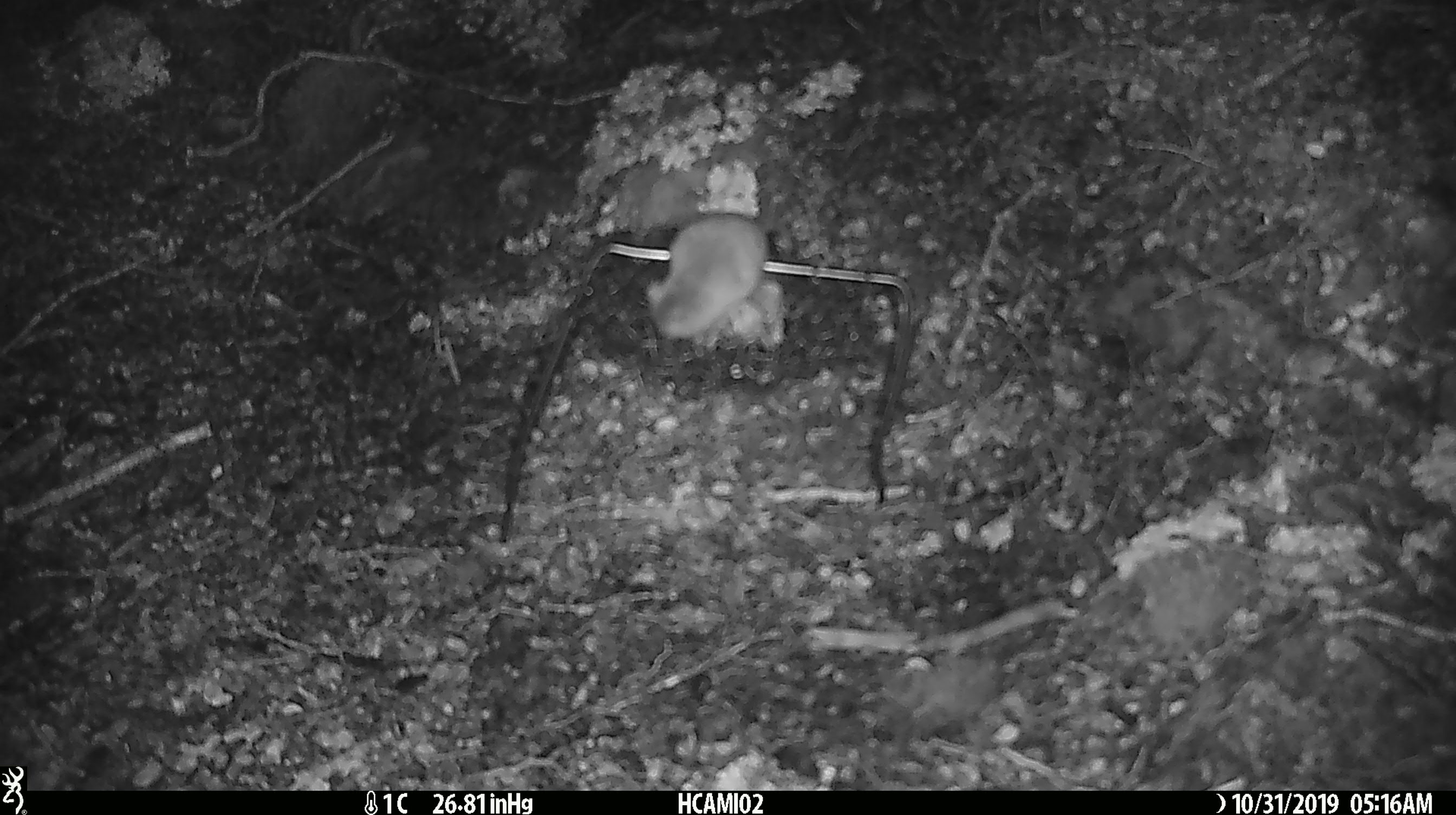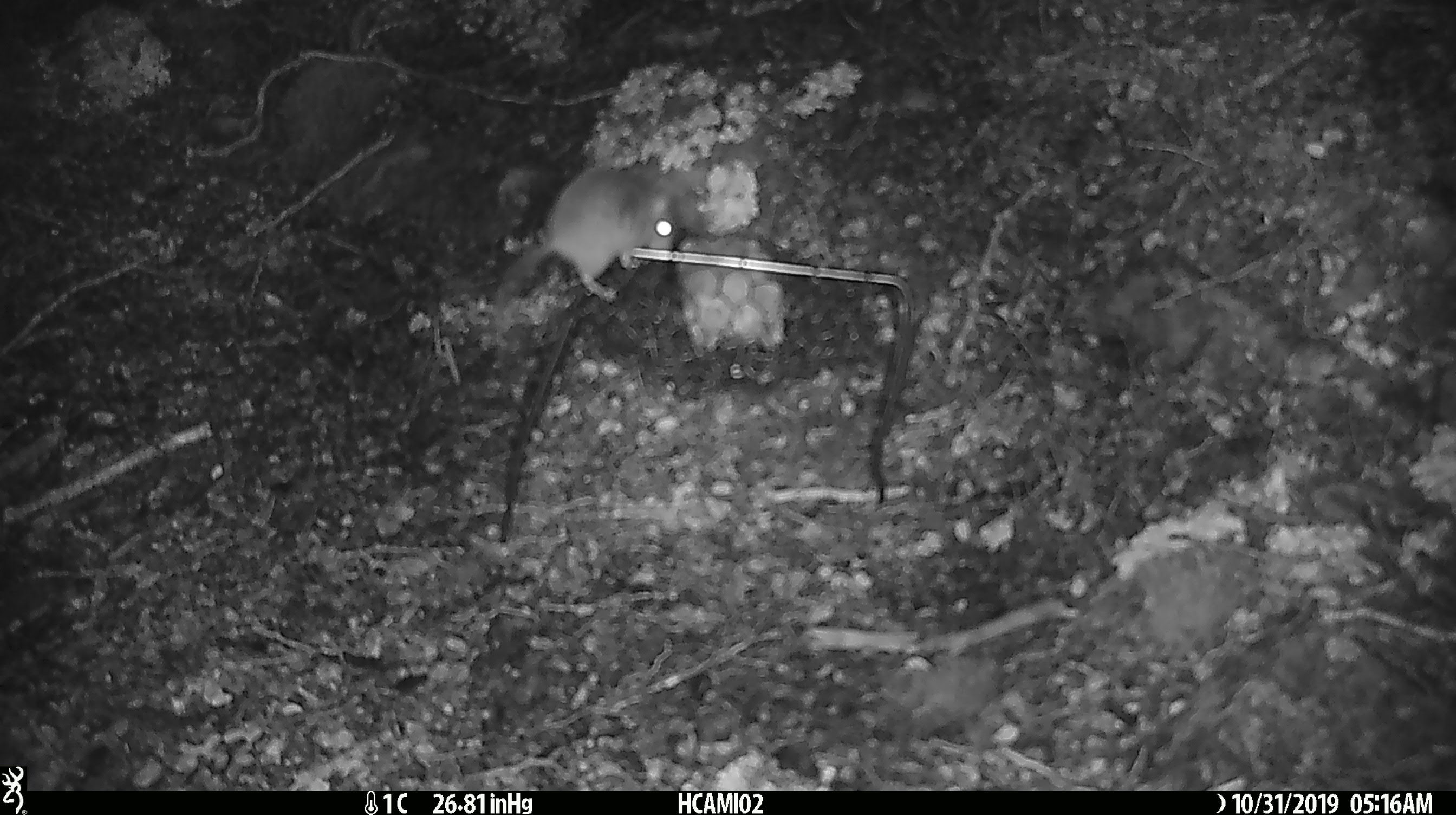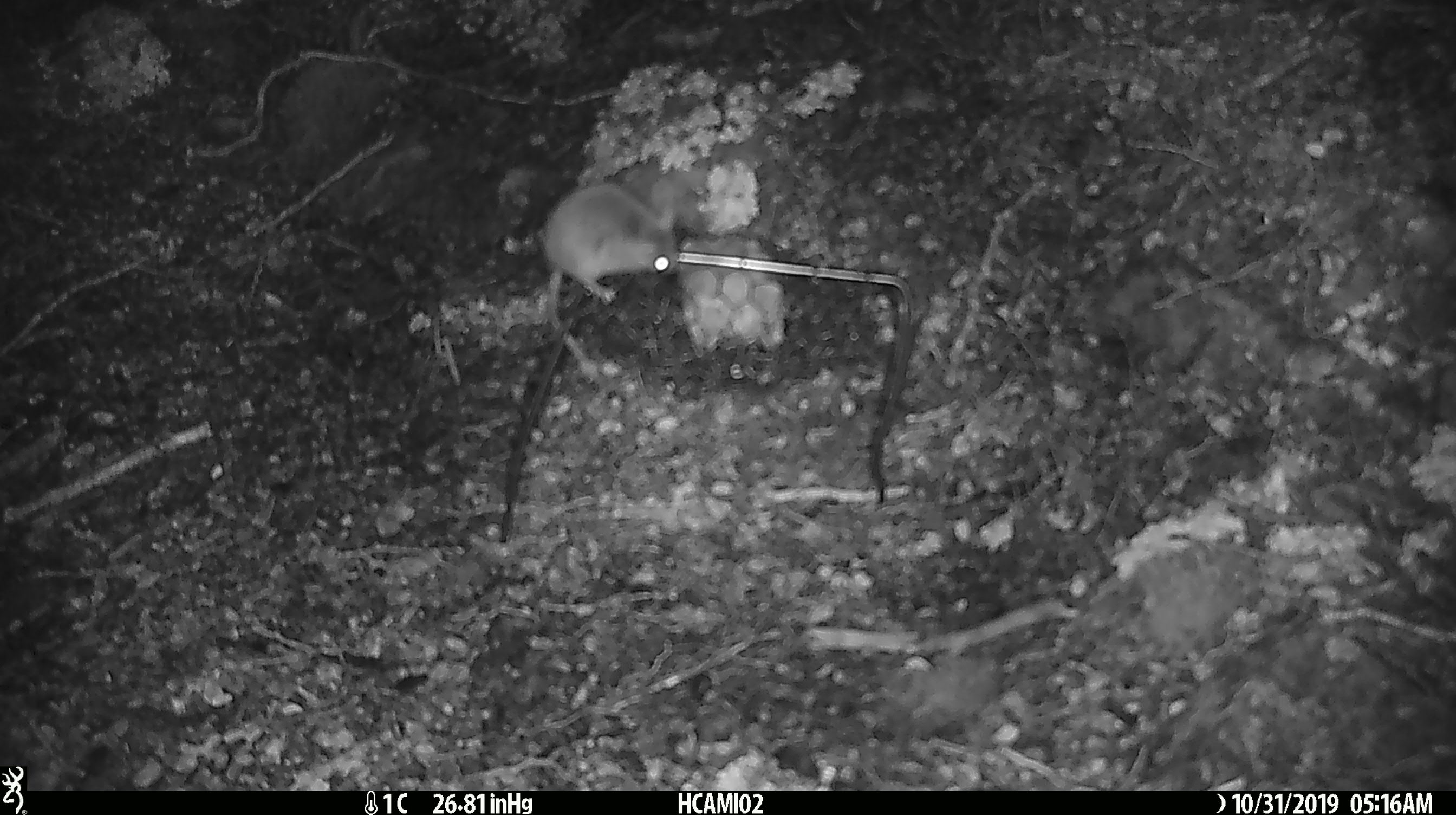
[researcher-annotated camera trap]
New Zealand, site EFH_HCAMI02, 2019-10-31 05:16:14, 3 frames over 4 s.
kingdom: Animalia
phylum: Chordata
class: Mammalia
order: Rodentia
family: Muridae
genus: Mus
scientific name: Mus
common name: mouse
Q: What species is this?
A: Mouse (Mus).